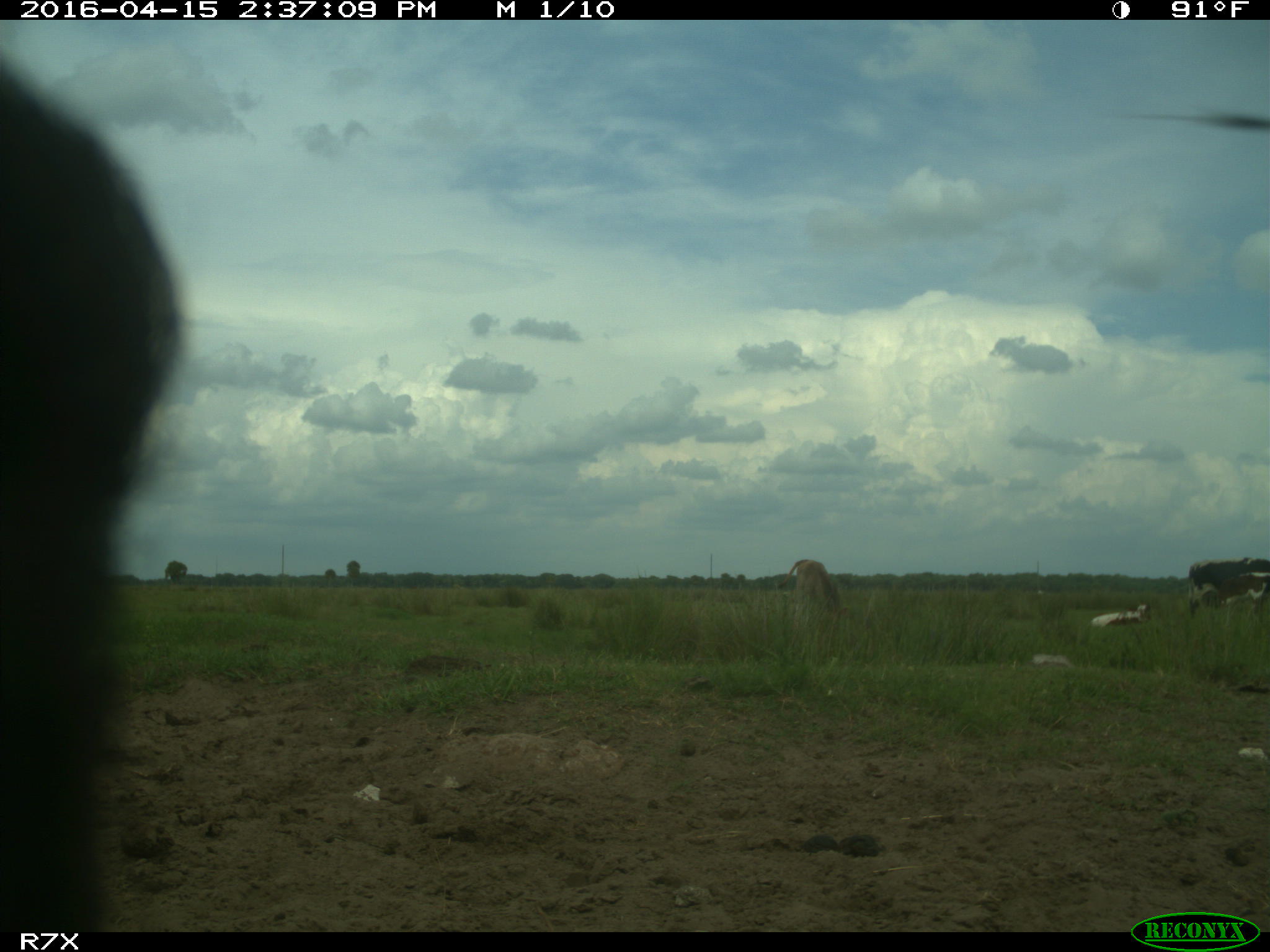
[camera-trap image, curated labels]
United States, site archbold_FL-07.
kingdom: Animalia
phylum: Chordata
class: Mammalia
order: Artiodactyla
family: Bovidae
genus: Bos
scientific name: Bos taurus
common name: domestic cow